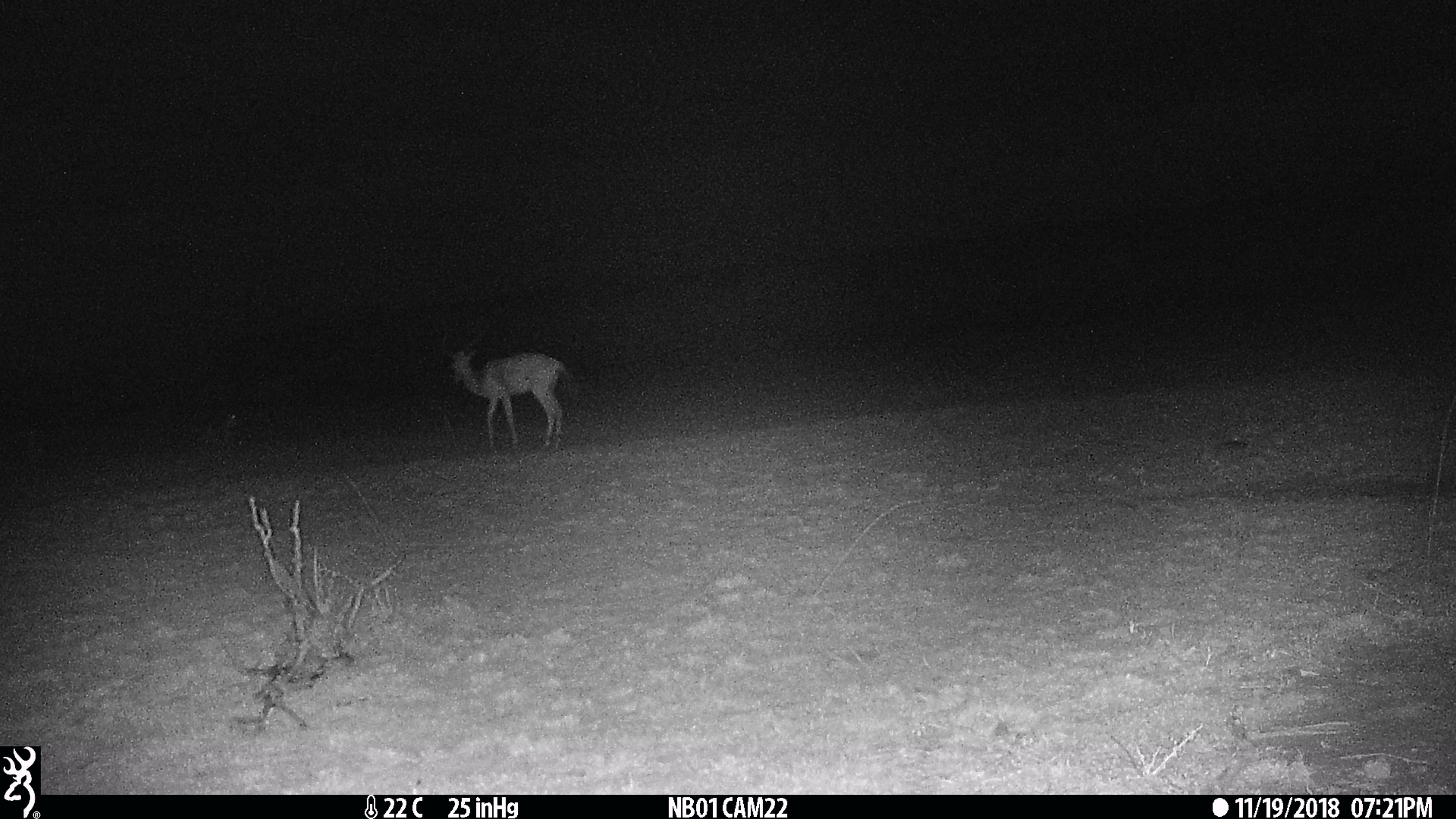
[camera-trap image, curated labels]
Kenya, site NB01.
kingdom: Animalia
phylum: Chordata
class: Mammalia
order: Artiodactyla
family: Bovidae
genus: Aepyceros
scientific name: Aepyceros melampus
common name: impala